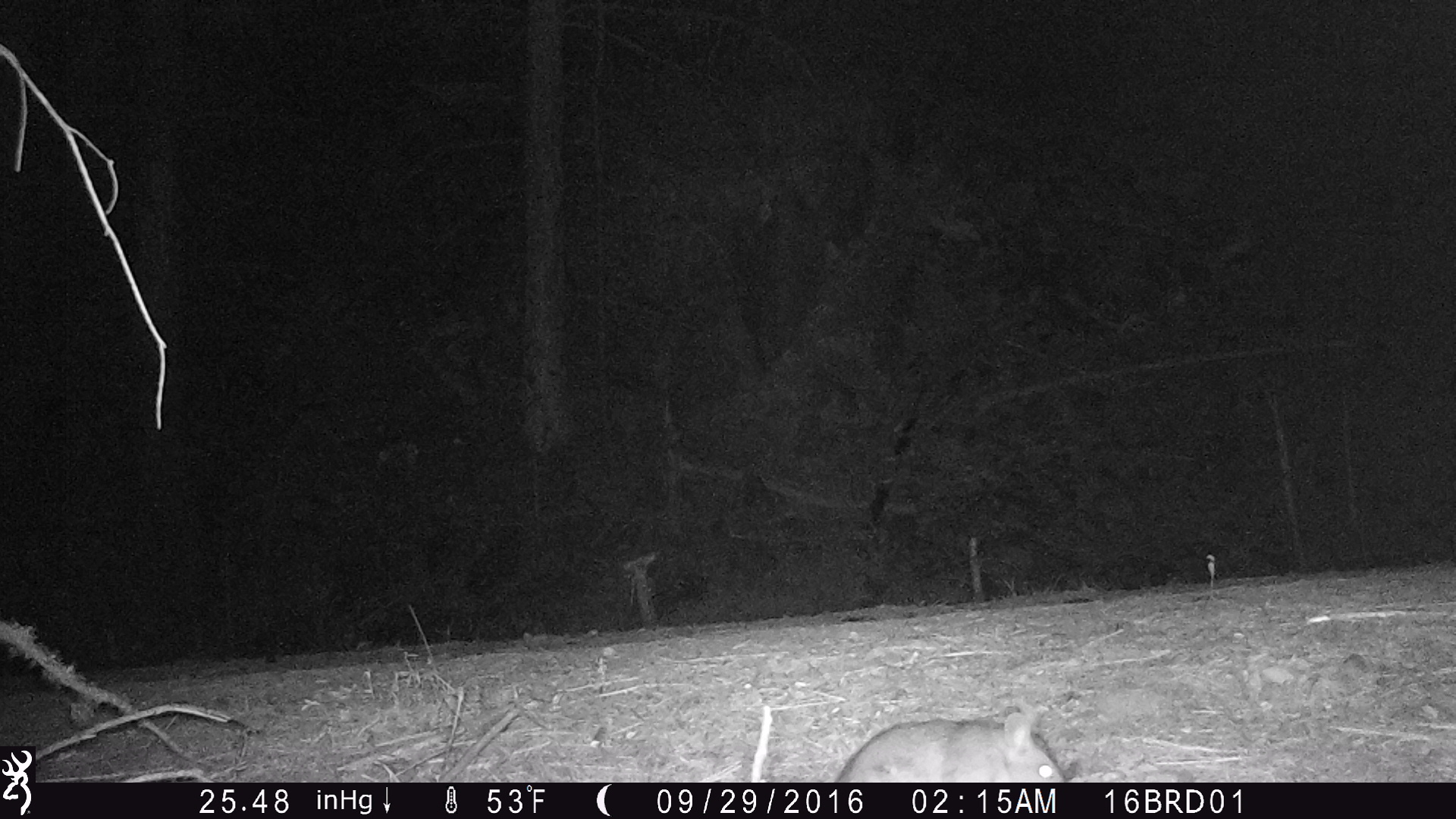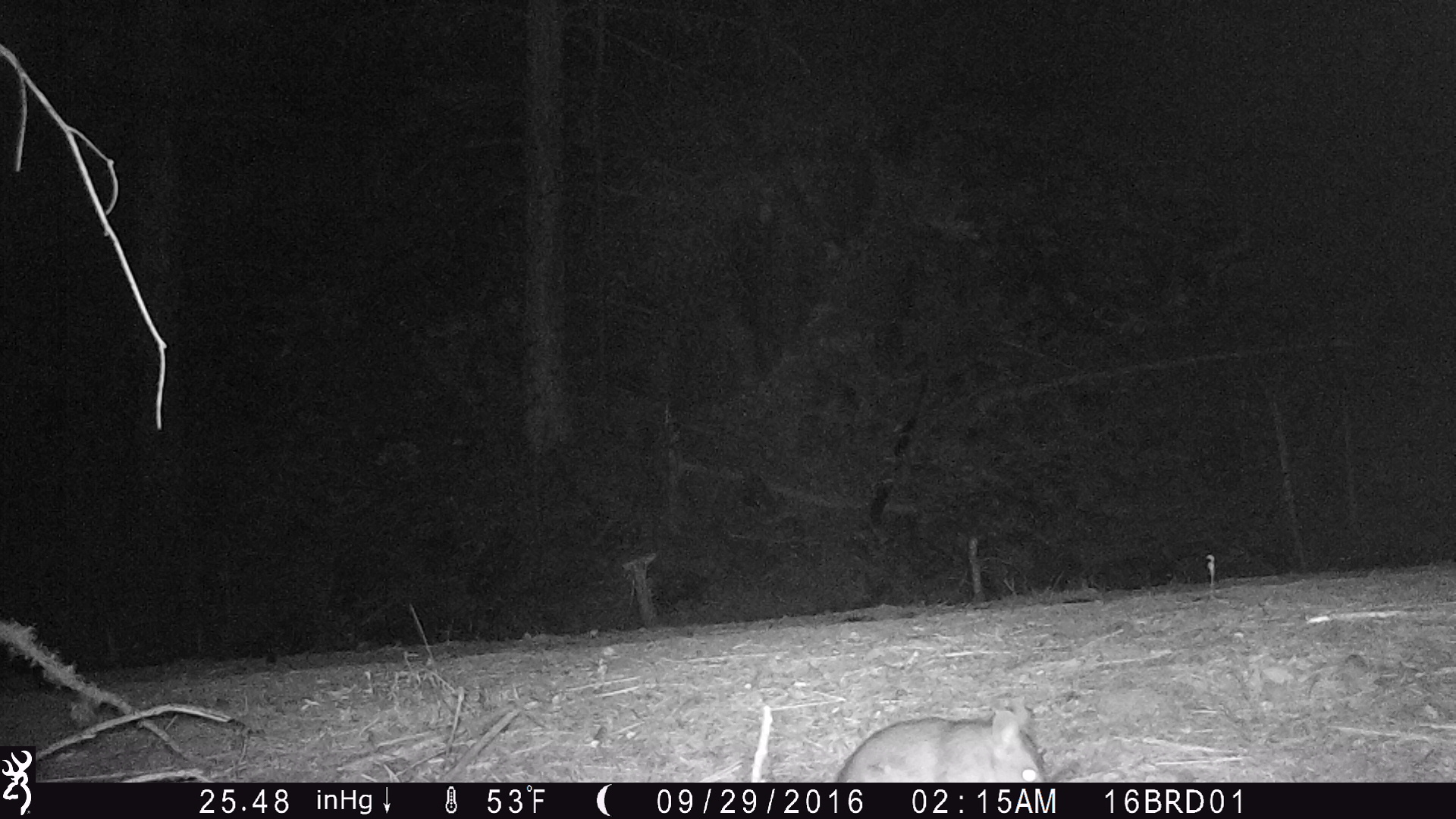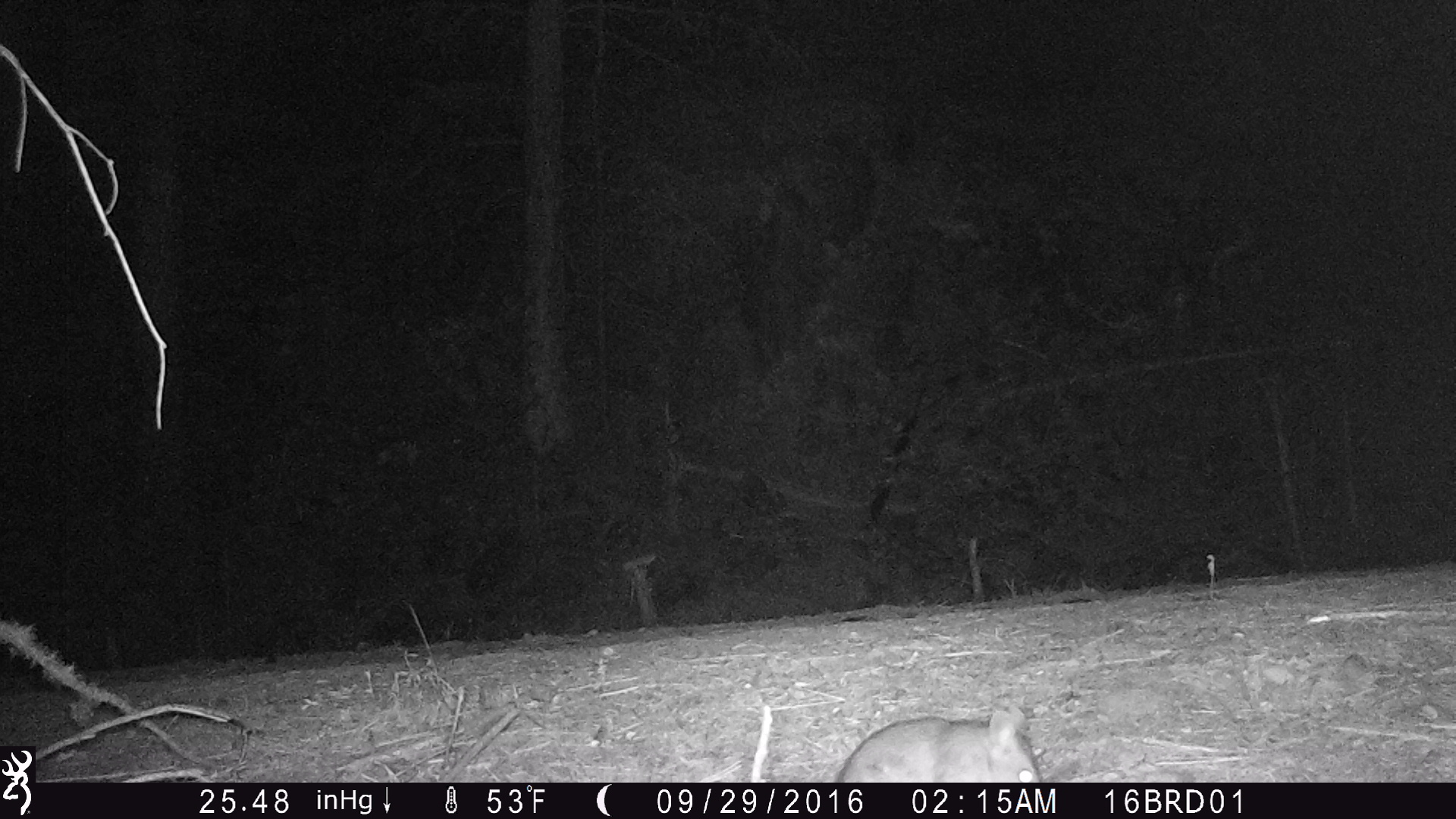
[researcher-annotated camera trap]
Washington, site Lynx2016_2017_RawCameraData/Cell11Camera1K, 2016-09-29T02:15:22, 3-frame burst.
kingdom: Animalia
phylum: Chordata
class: Mammalia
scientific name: Mammalia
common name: small mammal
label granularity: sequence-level